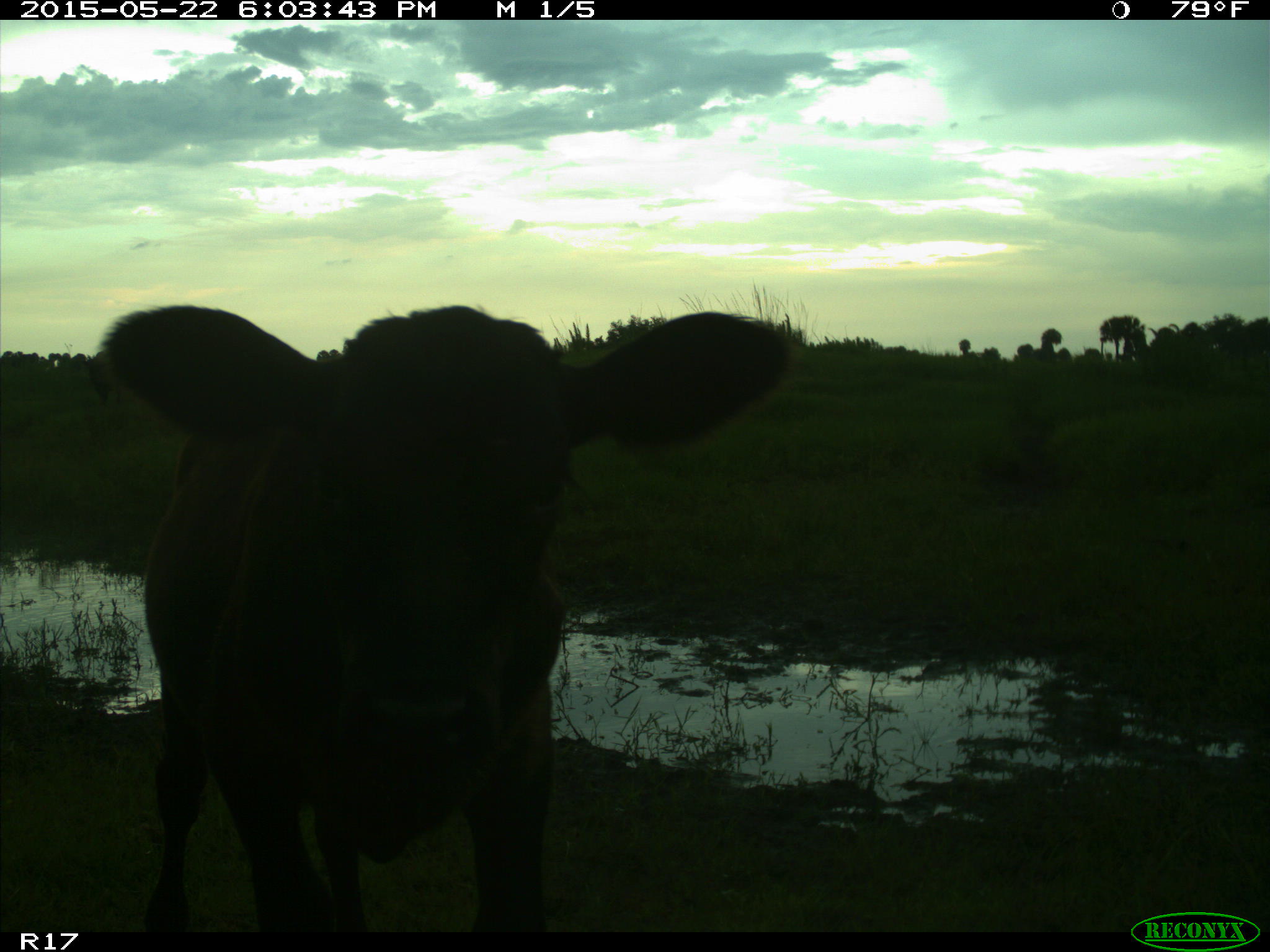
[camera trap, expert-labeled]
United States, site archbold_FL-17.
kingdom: Animalia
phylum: Chordata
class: Mammalia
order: Artiodactyla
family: Bovidae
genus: Bos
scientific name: Bos taurus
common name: domestic cow